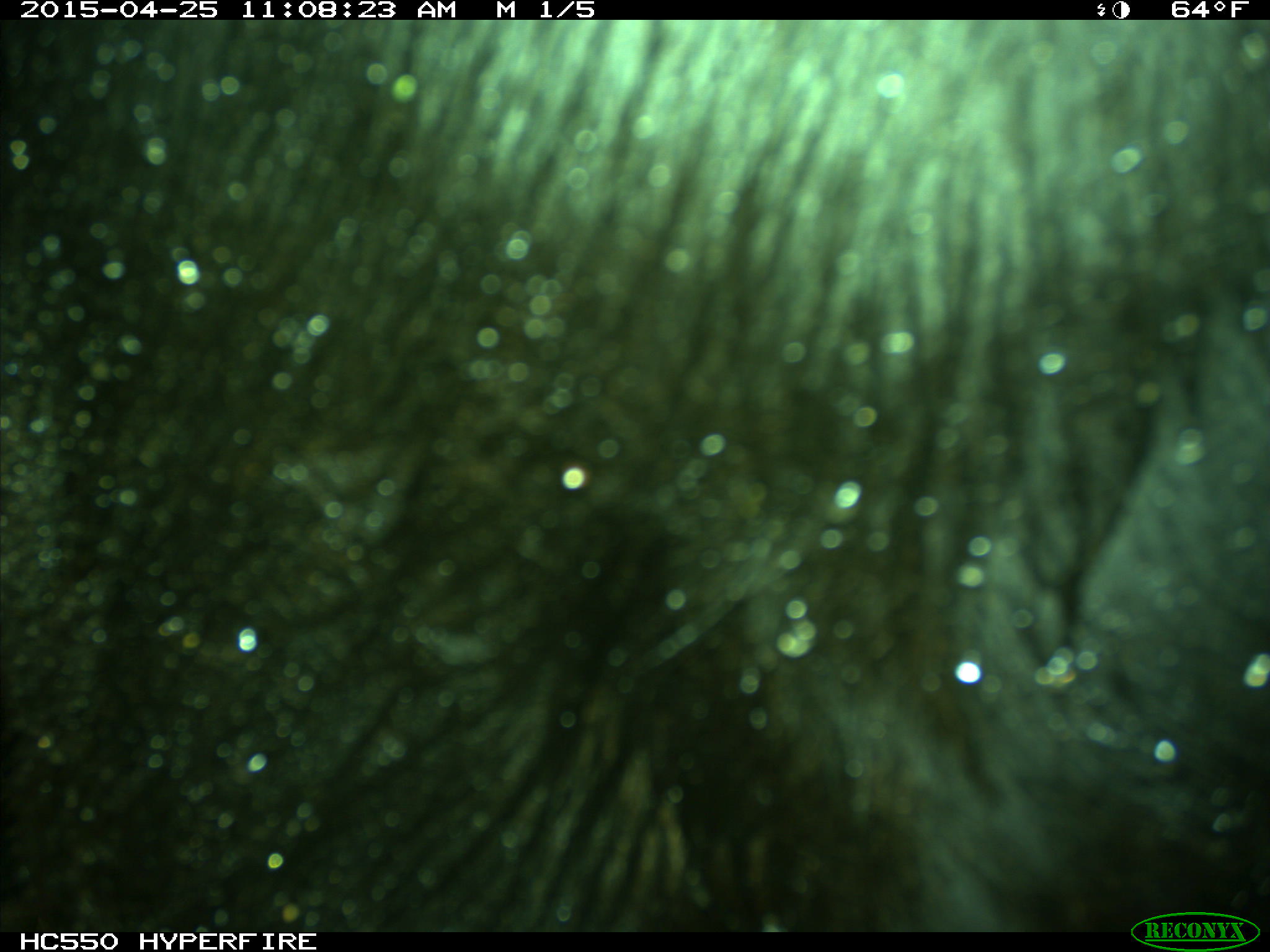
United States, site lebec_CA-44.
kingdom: Animalia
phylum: Chordata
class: Mammalia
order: Artiodactyla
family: Suidae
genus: Sus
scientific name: Sus scrofa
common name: wild boar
Sus scrofa (wild boar).